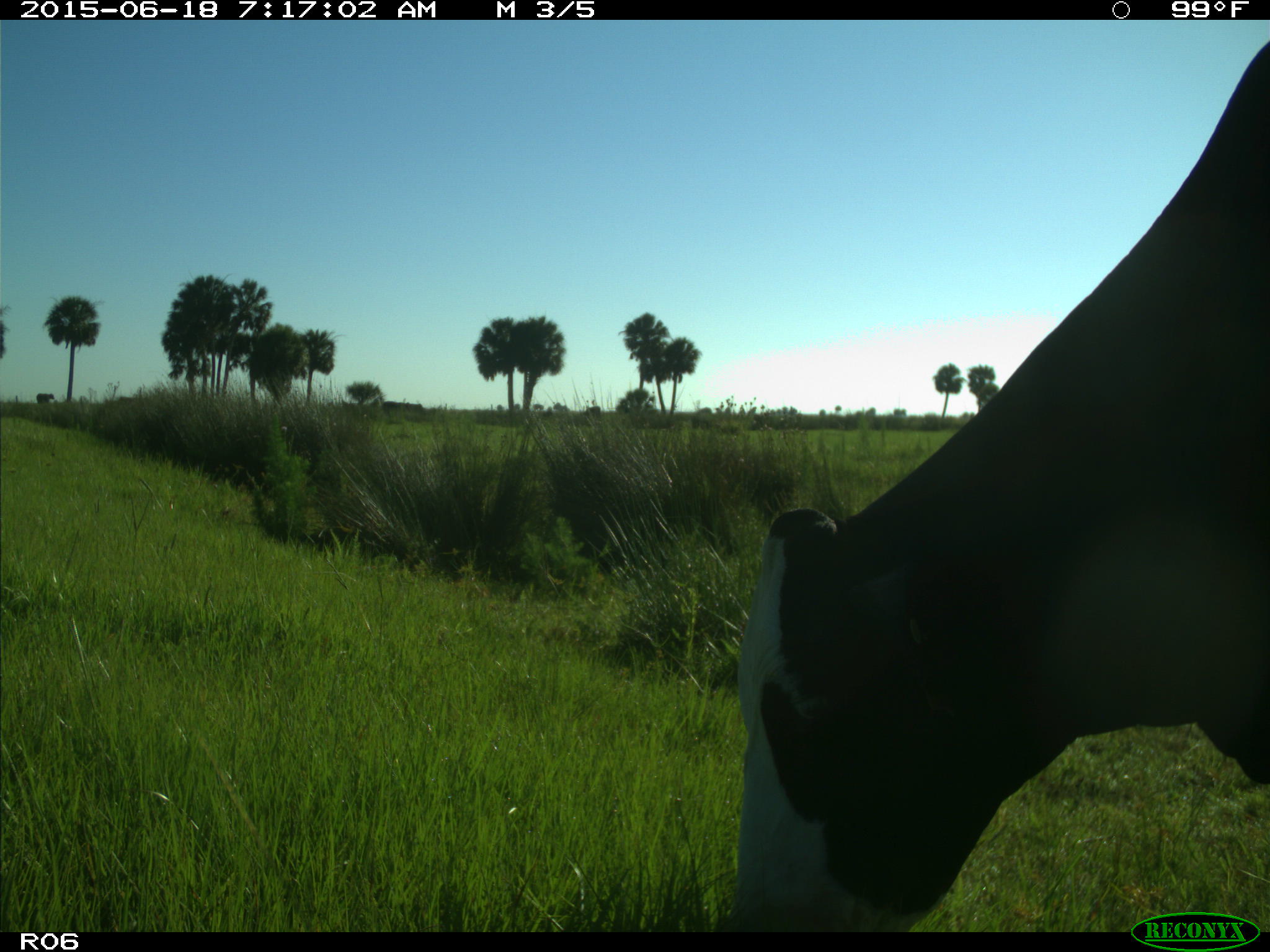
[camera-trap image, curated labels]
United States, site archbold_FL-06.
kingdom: Animalia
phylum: Chordata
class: Mammalia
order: Artiodactyla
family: Bovidae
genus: Bos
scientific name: Bos taurus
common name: domestic cow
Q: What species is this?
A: Bos taurus (domestic cow).